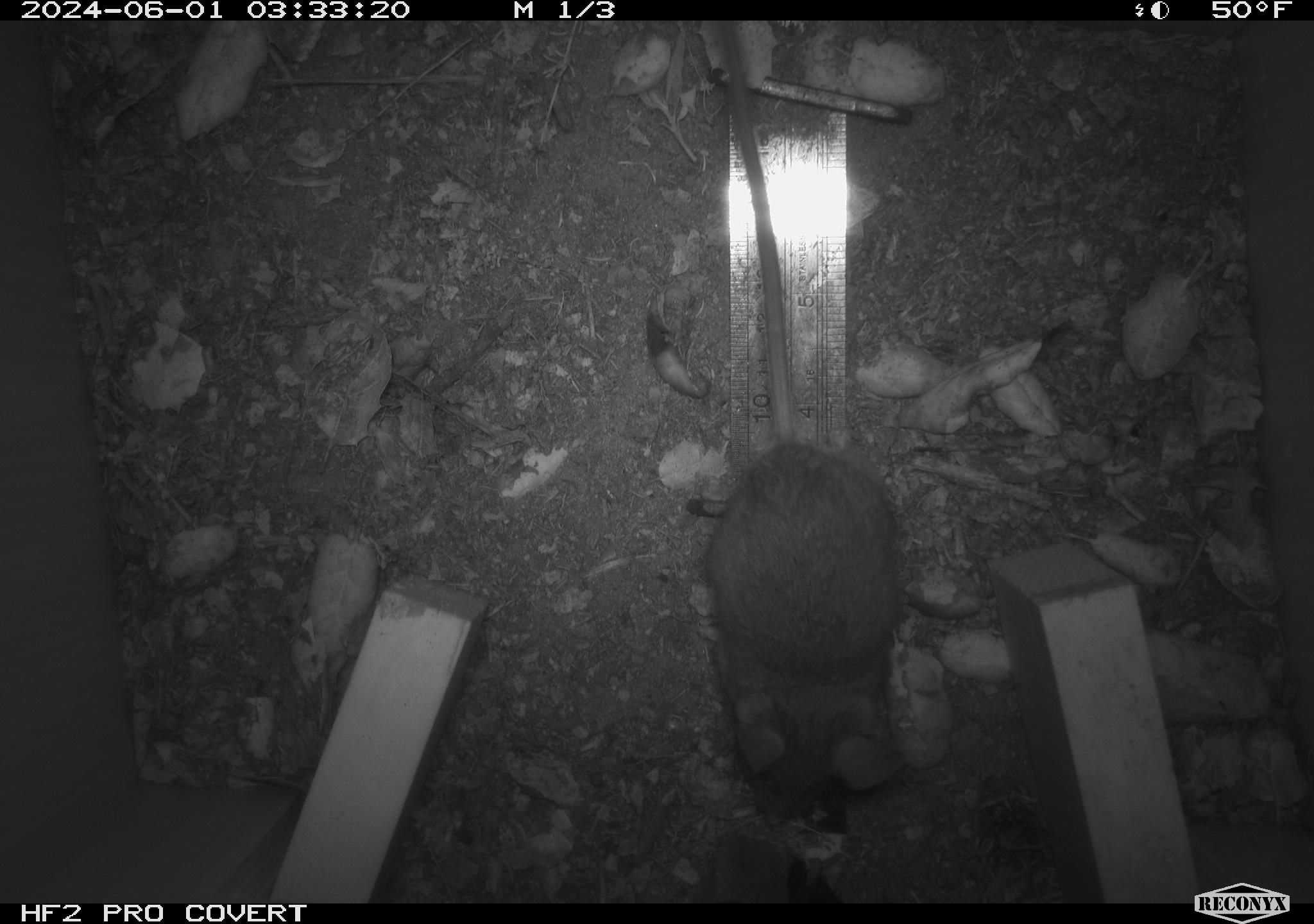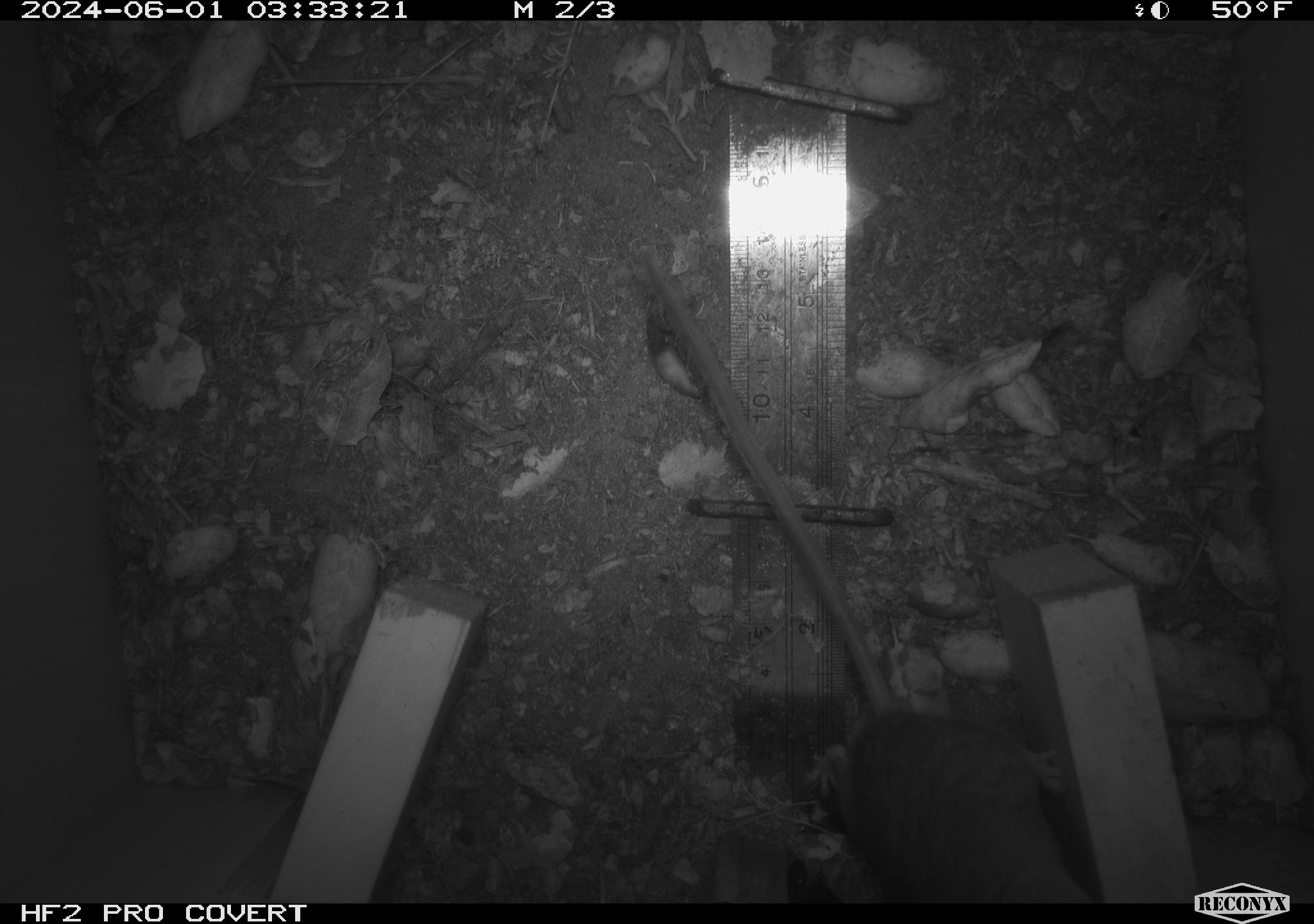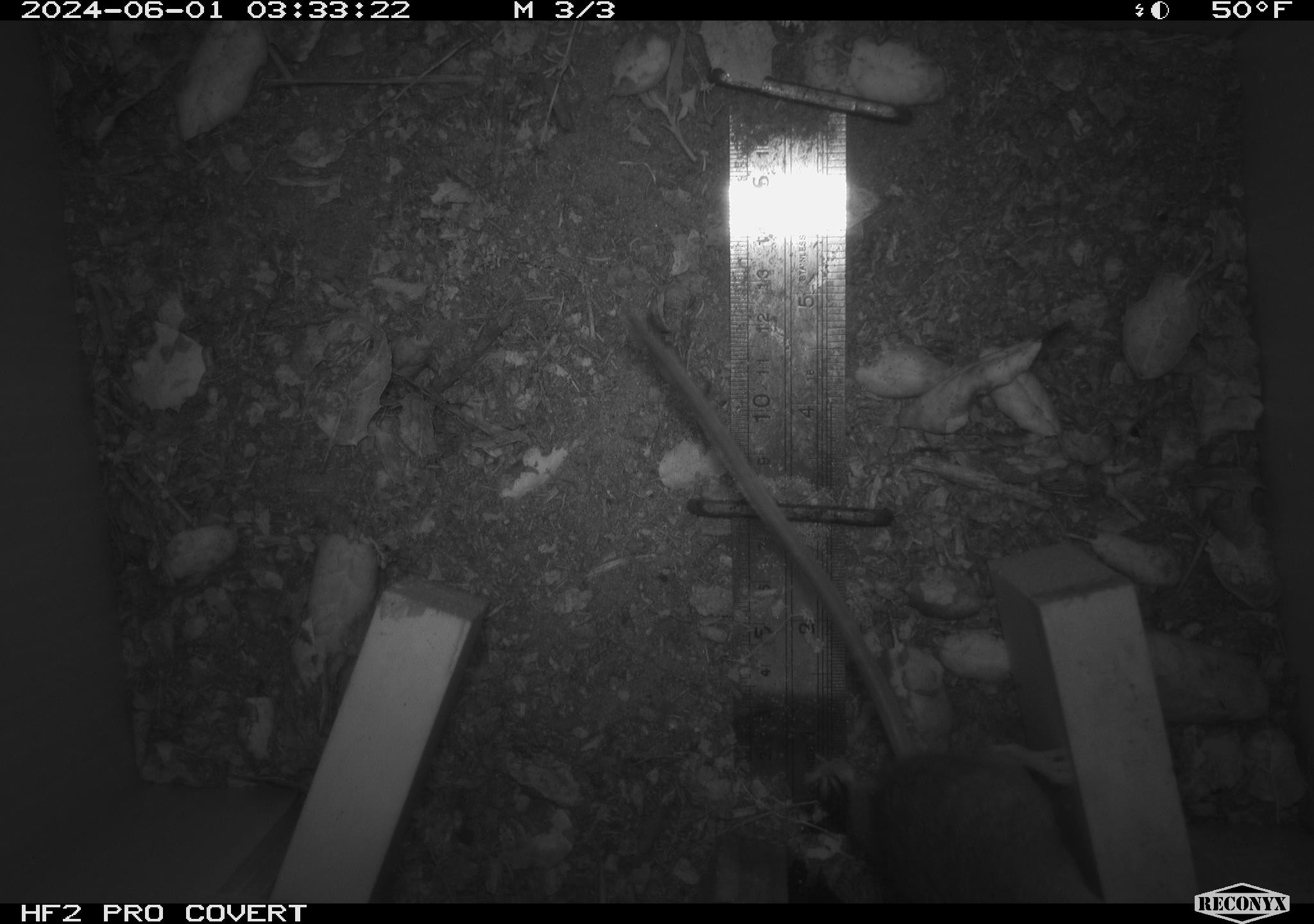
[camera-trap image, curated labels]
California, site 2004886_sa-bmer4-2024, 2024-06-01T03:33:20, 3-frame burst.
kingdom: Animalia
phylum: Chordata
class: Mammalia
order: Rodentia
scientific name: Rodentia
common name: mouse species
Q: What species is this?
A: Mouse species (Rodentia).